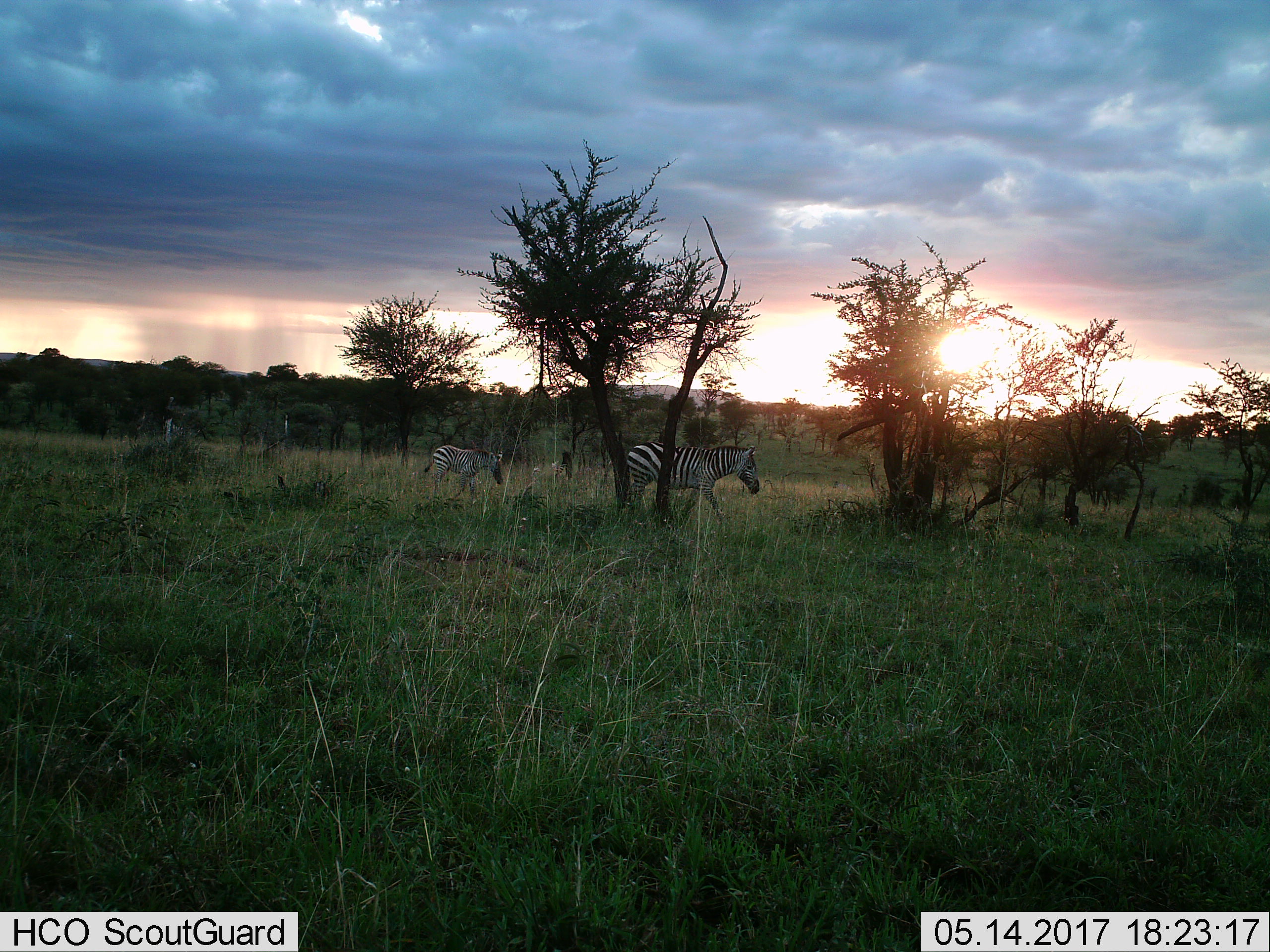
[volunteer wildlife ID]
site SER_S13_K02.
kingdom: Animalia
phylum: Chordata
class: Mammalia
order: Perissodactyla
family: Equidae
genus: Equus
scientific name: Equus quagga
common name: plains zebra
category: zebraplains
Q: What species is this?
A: Zebraplains (plains zebra) (Equus quagga).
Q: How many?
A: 2.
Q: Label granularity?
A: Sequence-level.